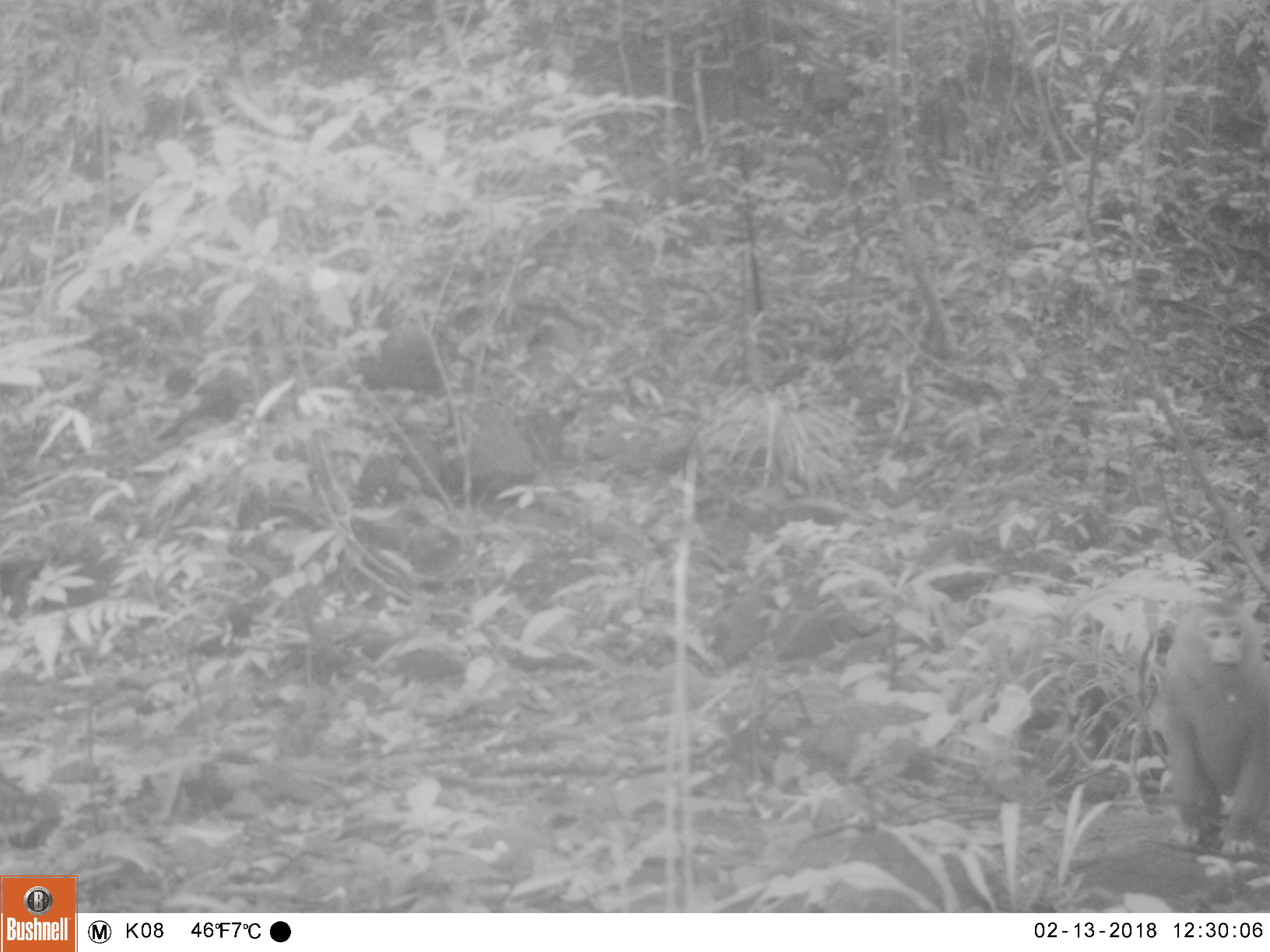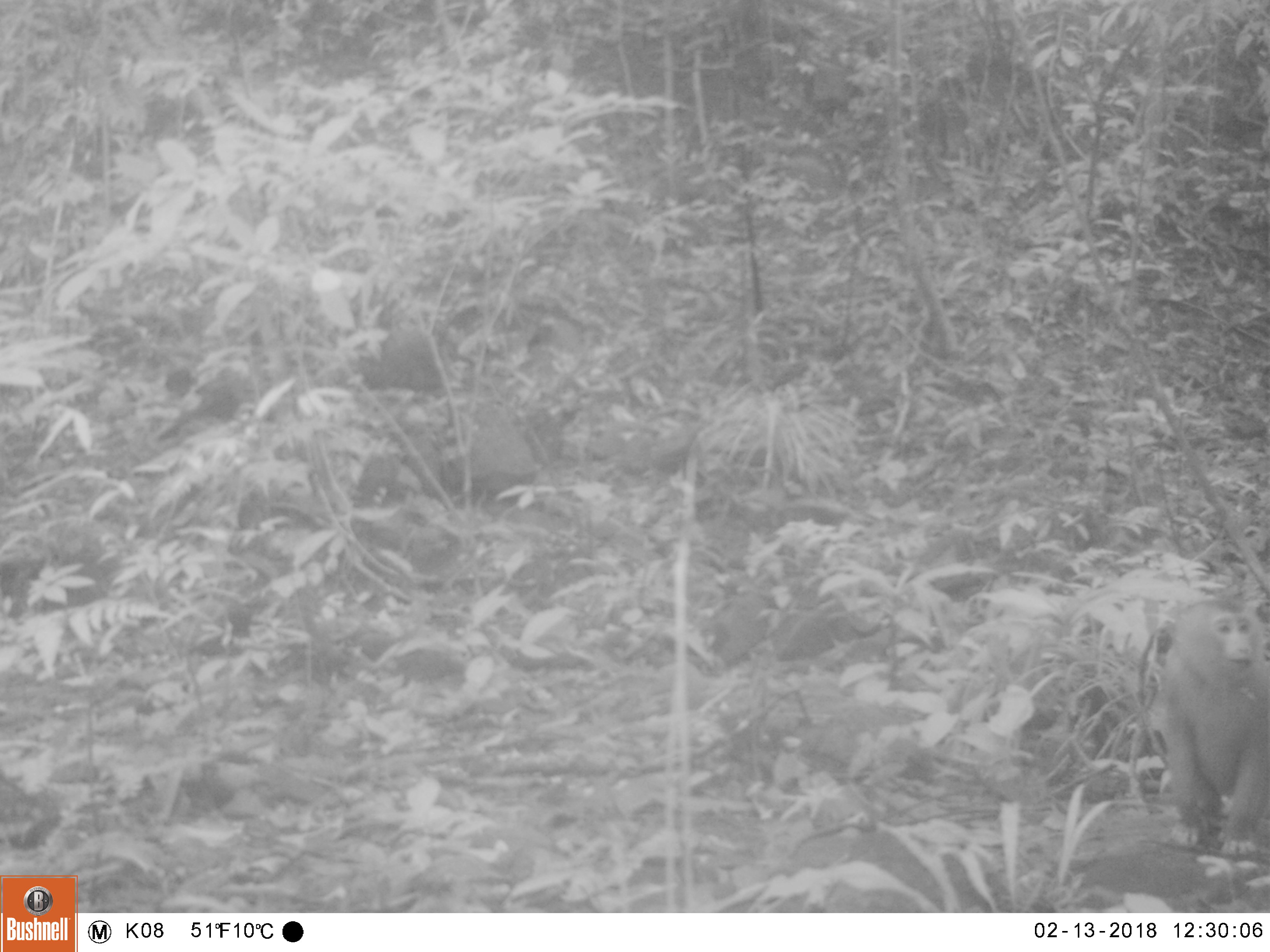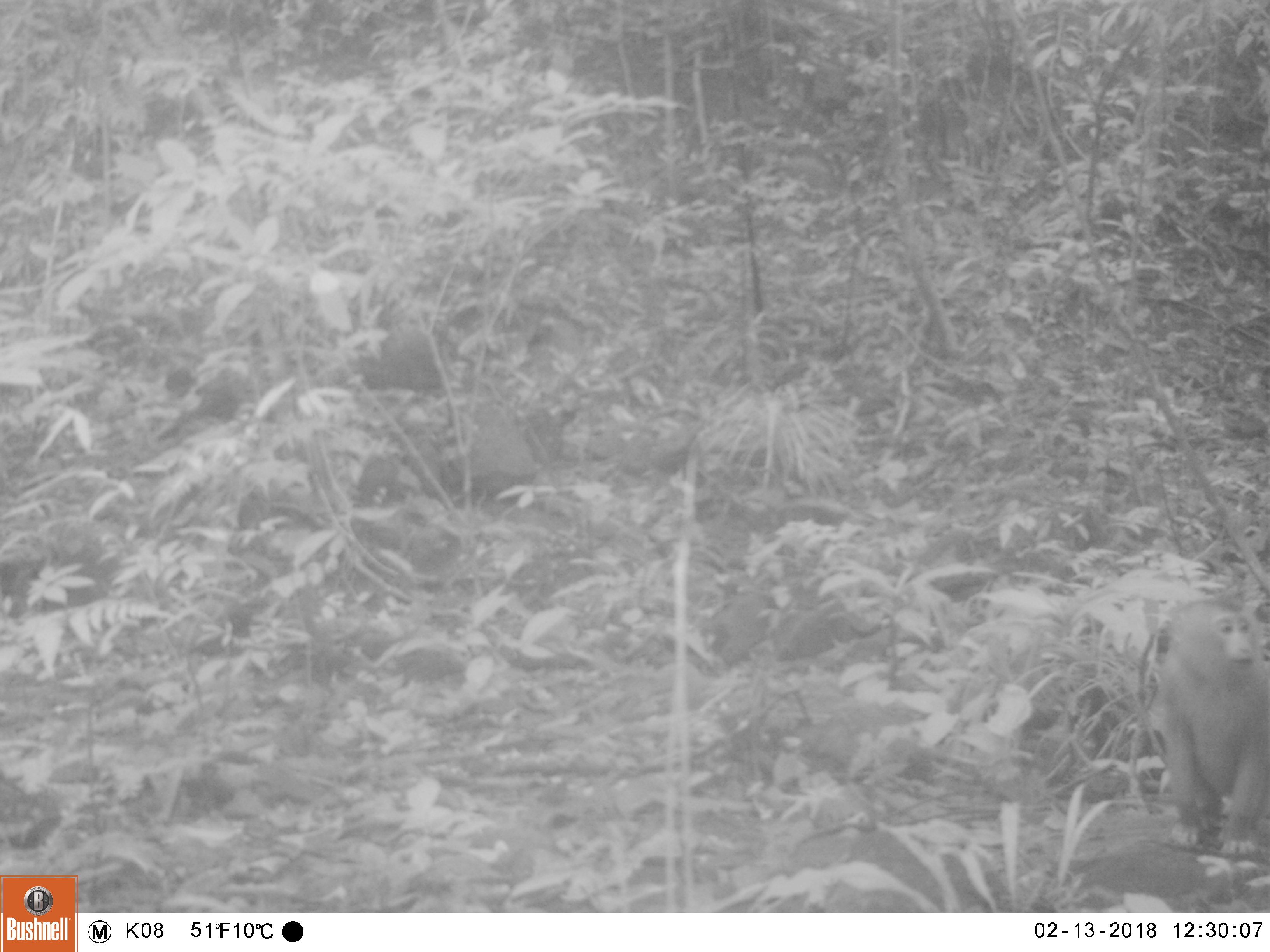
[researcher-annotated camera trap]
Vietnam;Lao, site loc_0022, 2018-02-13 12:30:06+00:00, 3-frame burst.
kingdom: Animalia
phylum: Chordata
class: Mammalia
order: Primates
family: Cercopithecidae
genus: Macaca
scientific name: Macaca nemestrina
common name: pig-tailed macaque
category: pig tailed macaque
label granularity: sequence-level